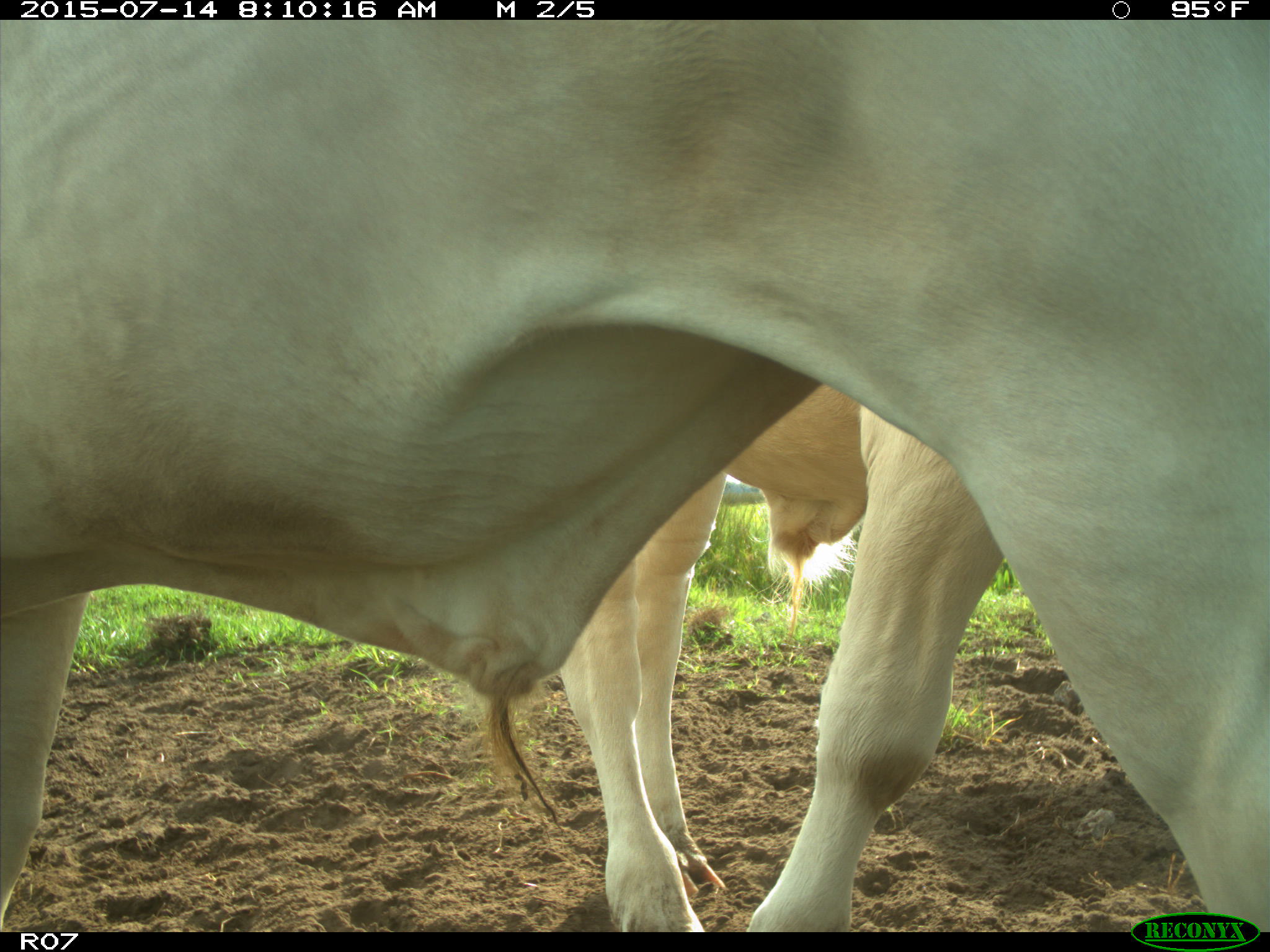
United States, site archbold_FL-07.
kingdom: Animalia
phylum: Chordata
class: Mammalia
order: Artiodactyla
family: Bovidae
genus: Bos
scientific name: Bos taurus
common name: domestic cow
Bos taurus (domestic cow).